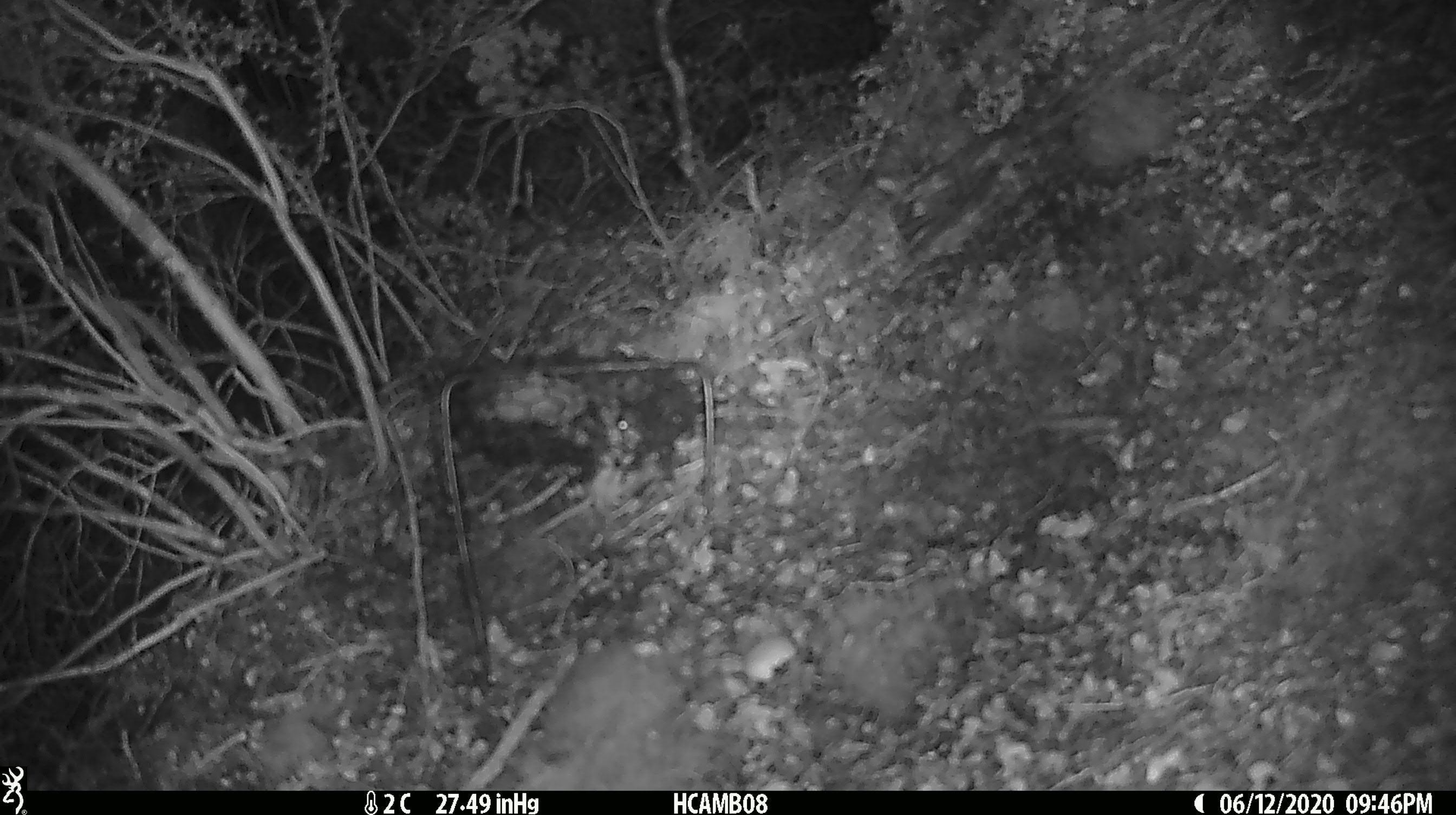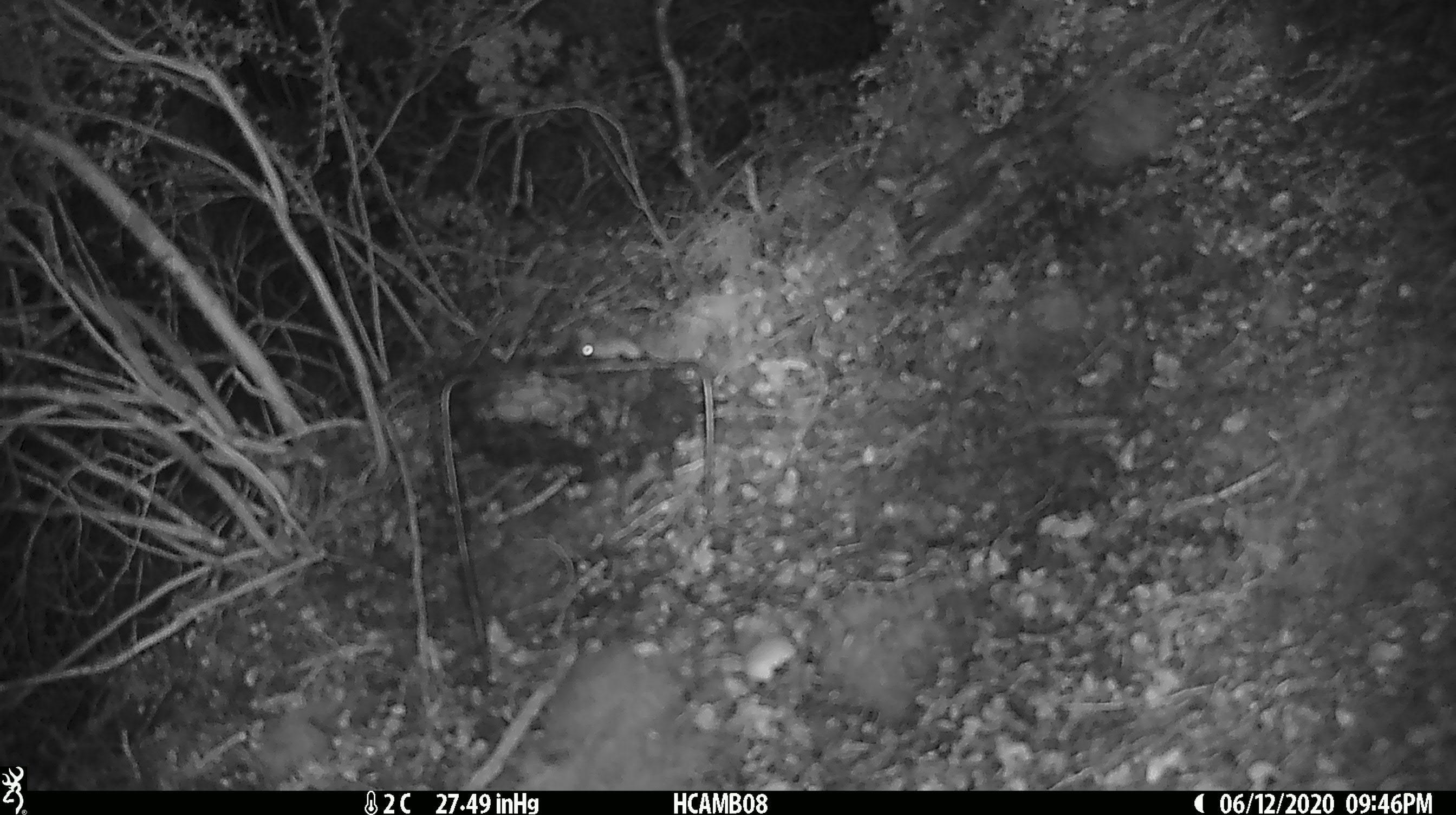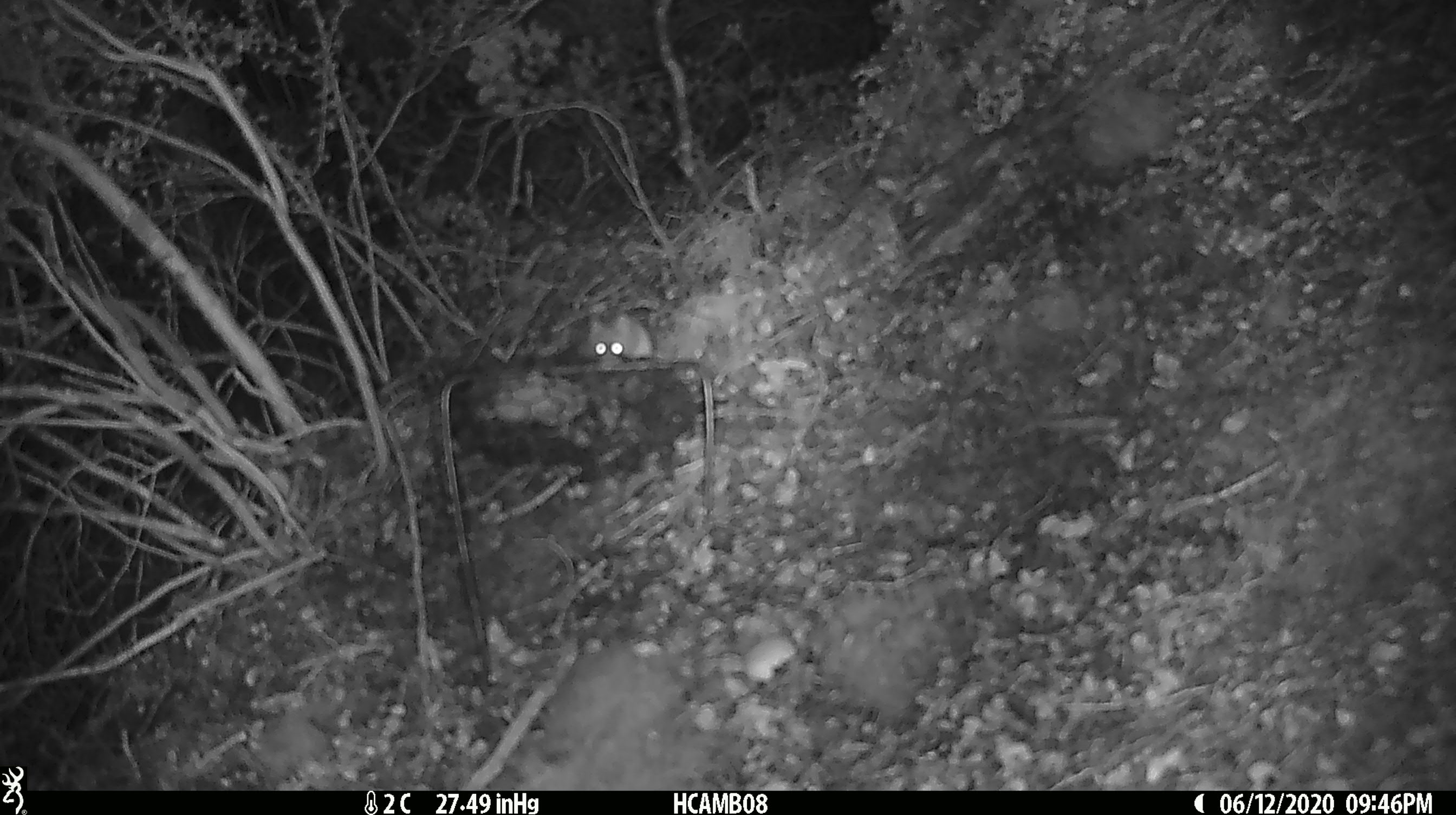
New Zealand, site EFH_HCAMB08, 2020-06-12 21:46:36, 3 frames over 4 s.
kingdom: Animalia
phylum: Chordata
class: Mammalia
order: Rodentia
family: Muridae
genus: Mus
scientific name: Mus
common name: mouse